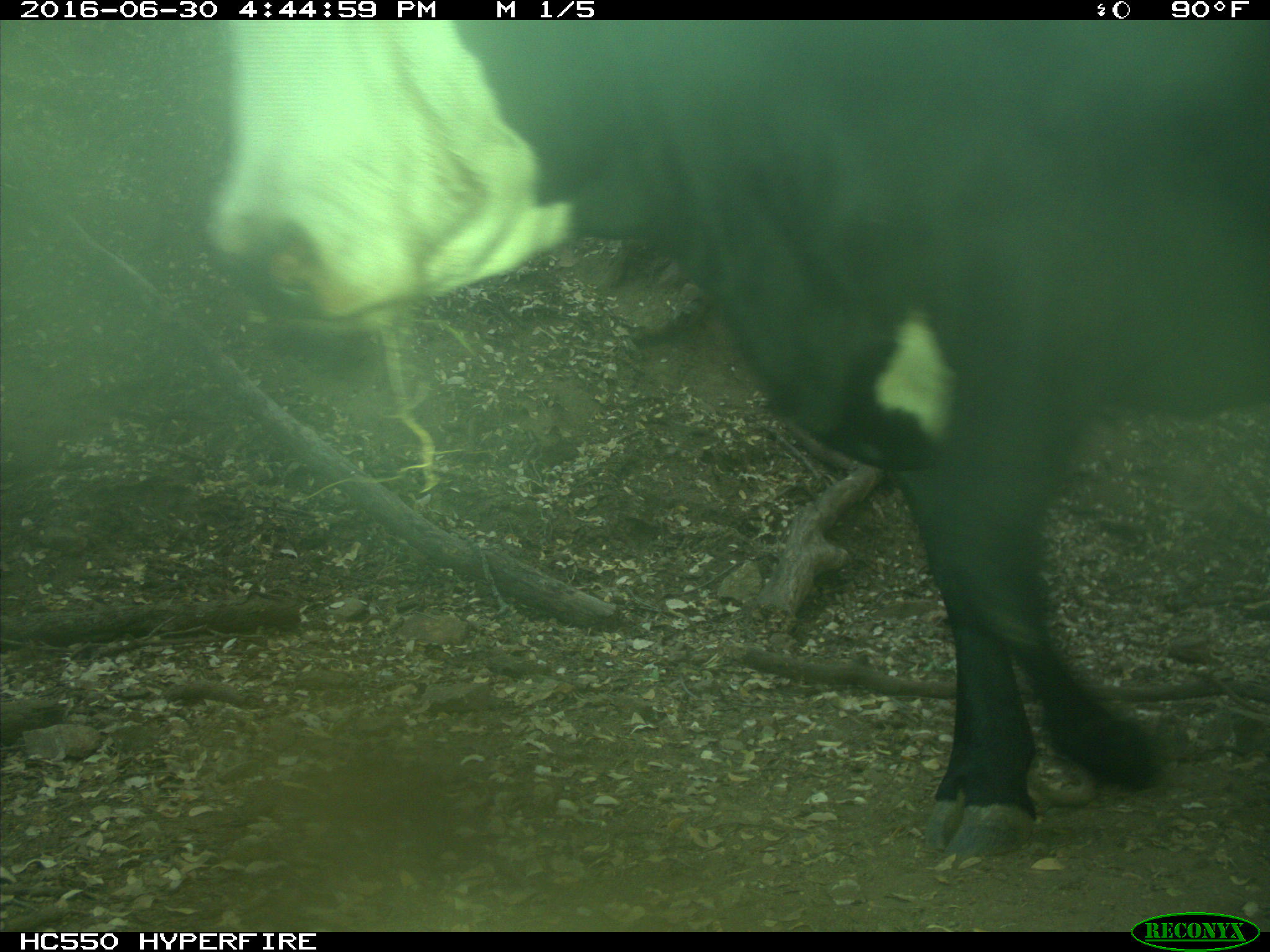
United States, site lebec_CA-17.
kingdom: Animalia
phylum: Chordata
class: Mammalia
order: Artiodactyla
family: Bovidae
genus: Bos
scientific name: Bos taurus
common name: domestic cow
Bos taurus (domestic cow).